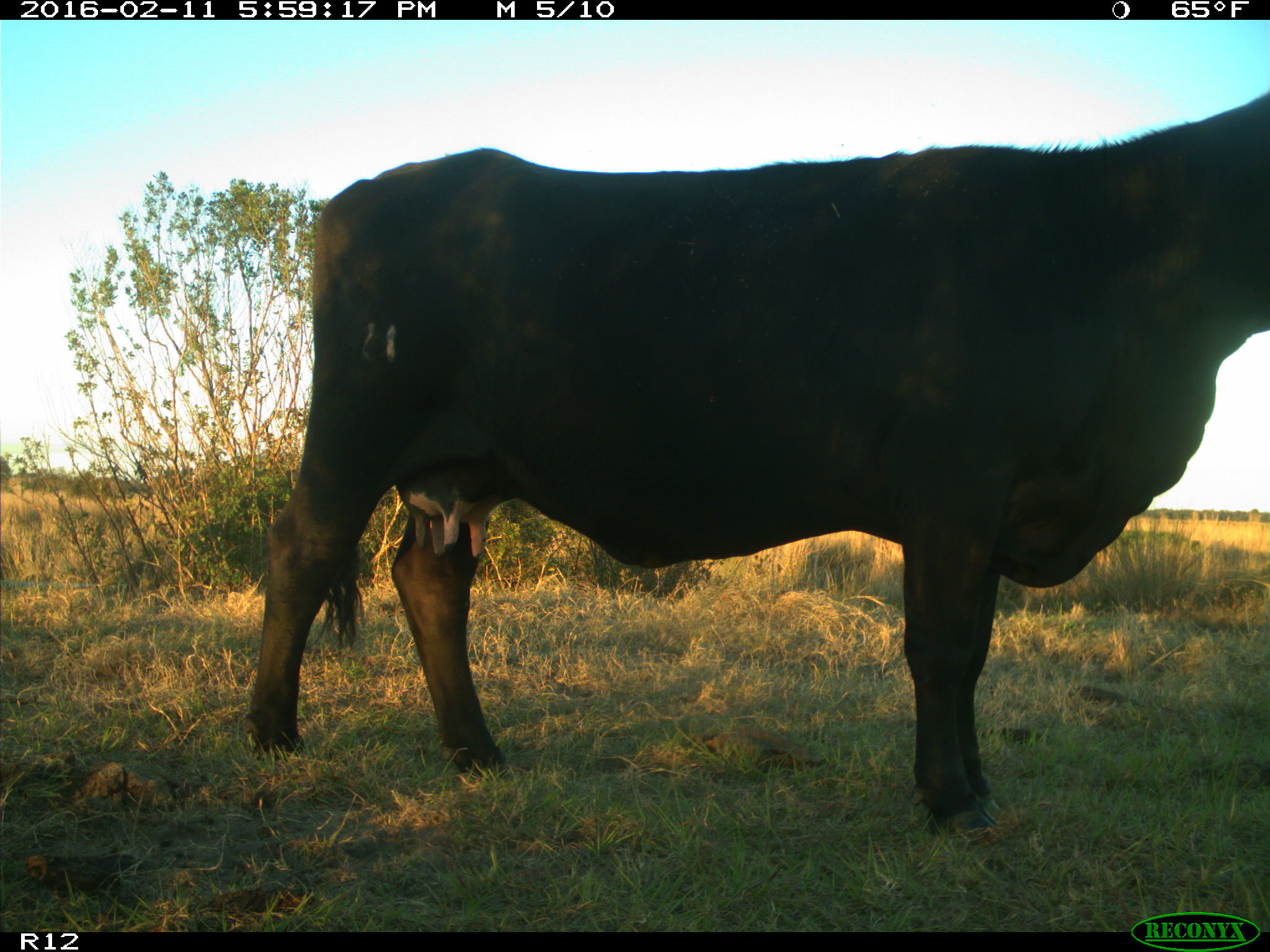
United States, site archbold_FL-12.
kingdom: Animalia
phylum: Chordata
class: Mammalia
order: Artiodactyla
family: Bovidae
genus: Bos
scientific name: Bos taurus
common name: domestic cow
Bos taurus (domestic cow).